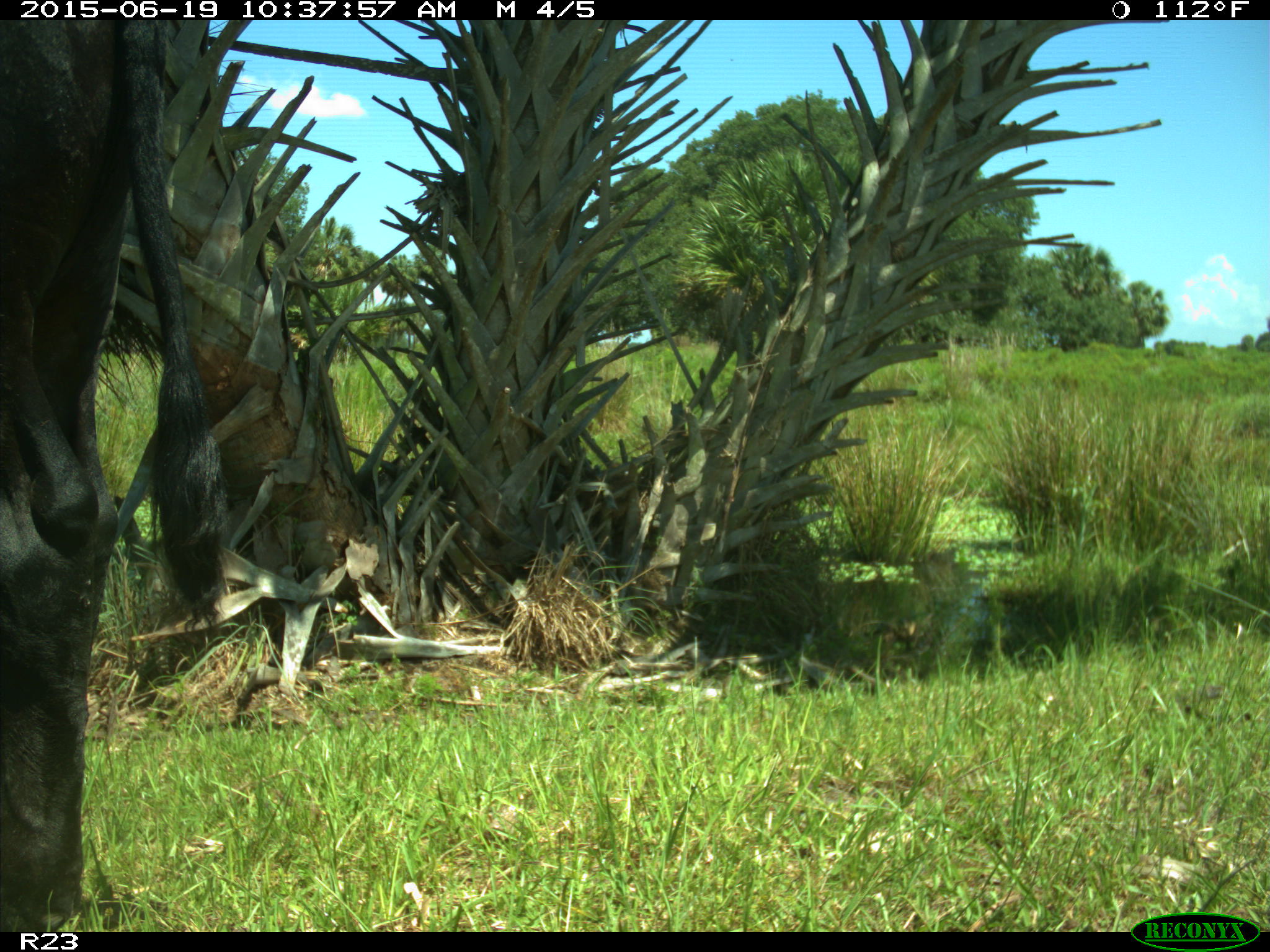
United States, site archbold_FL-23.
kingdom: Animalia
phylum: Chordata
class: Mammalia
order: Artiodactyla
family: Bovidae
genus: Bos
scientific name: Bos taurus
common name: domestic cow